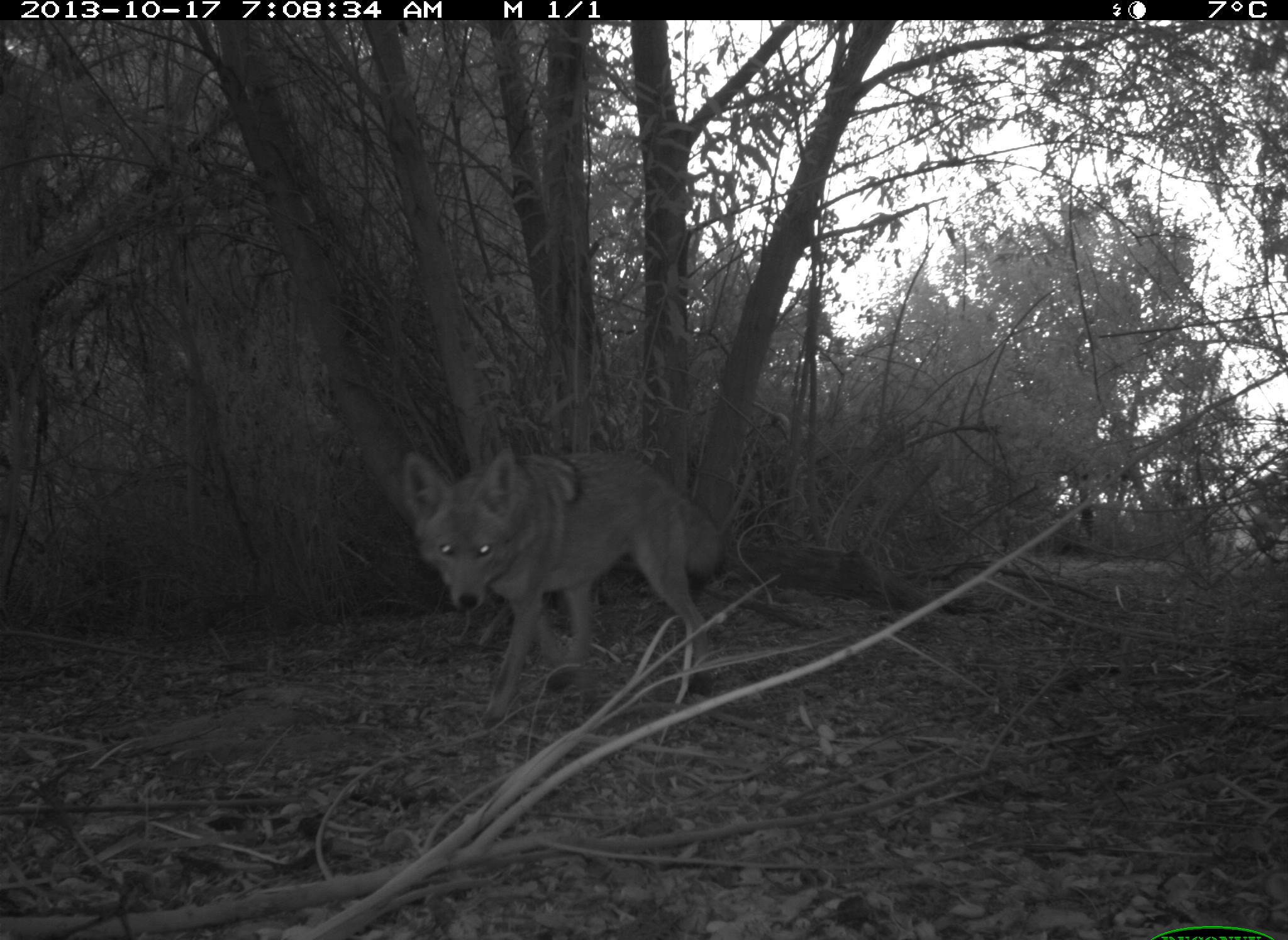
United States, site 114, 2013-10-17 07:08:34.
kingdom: Animalia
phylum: Chordata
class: Mammalia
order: Carnivora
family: Canidae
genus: Canis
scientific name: Canis latrans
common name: coyote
Coyote (Canis latrans).